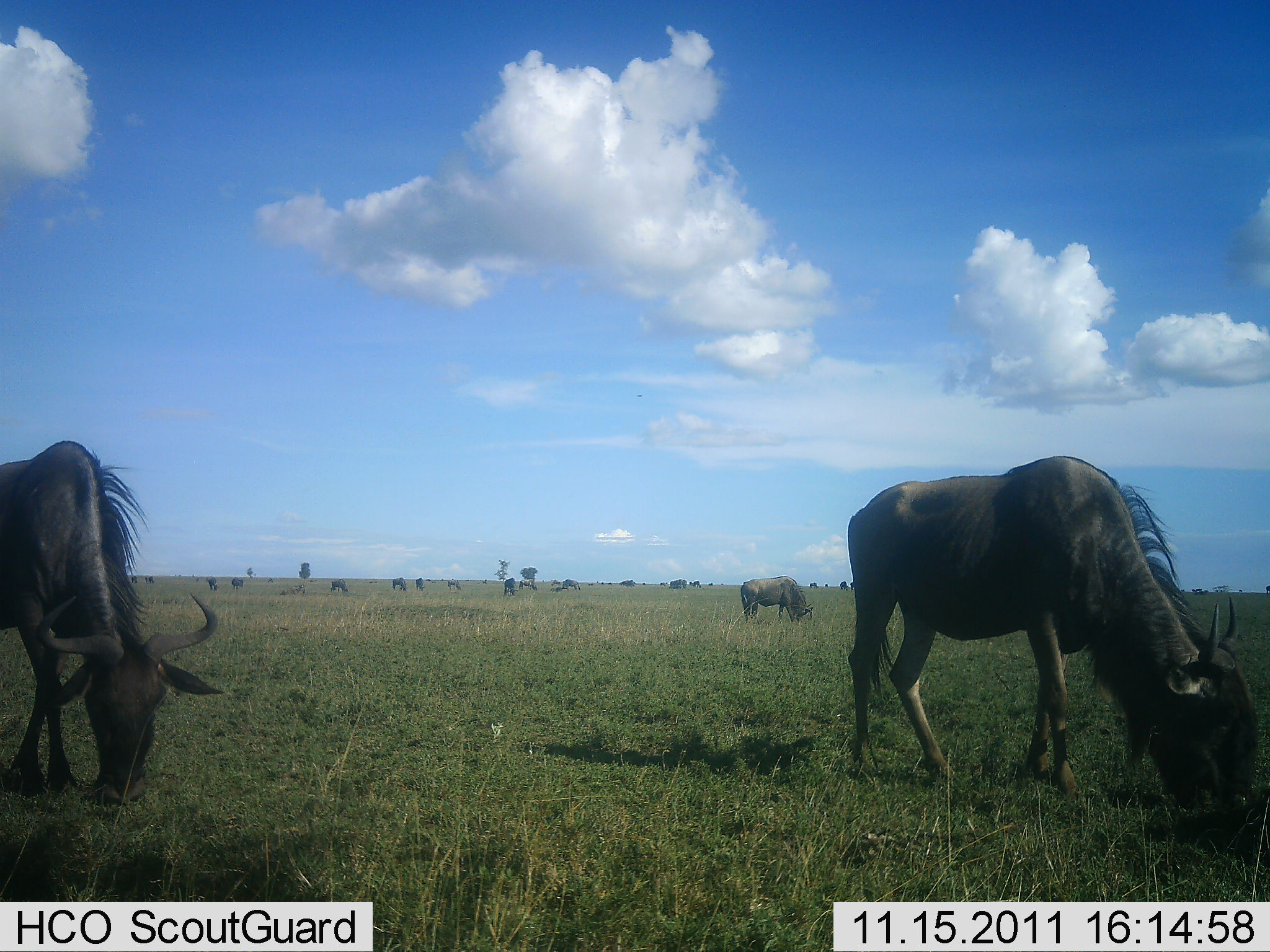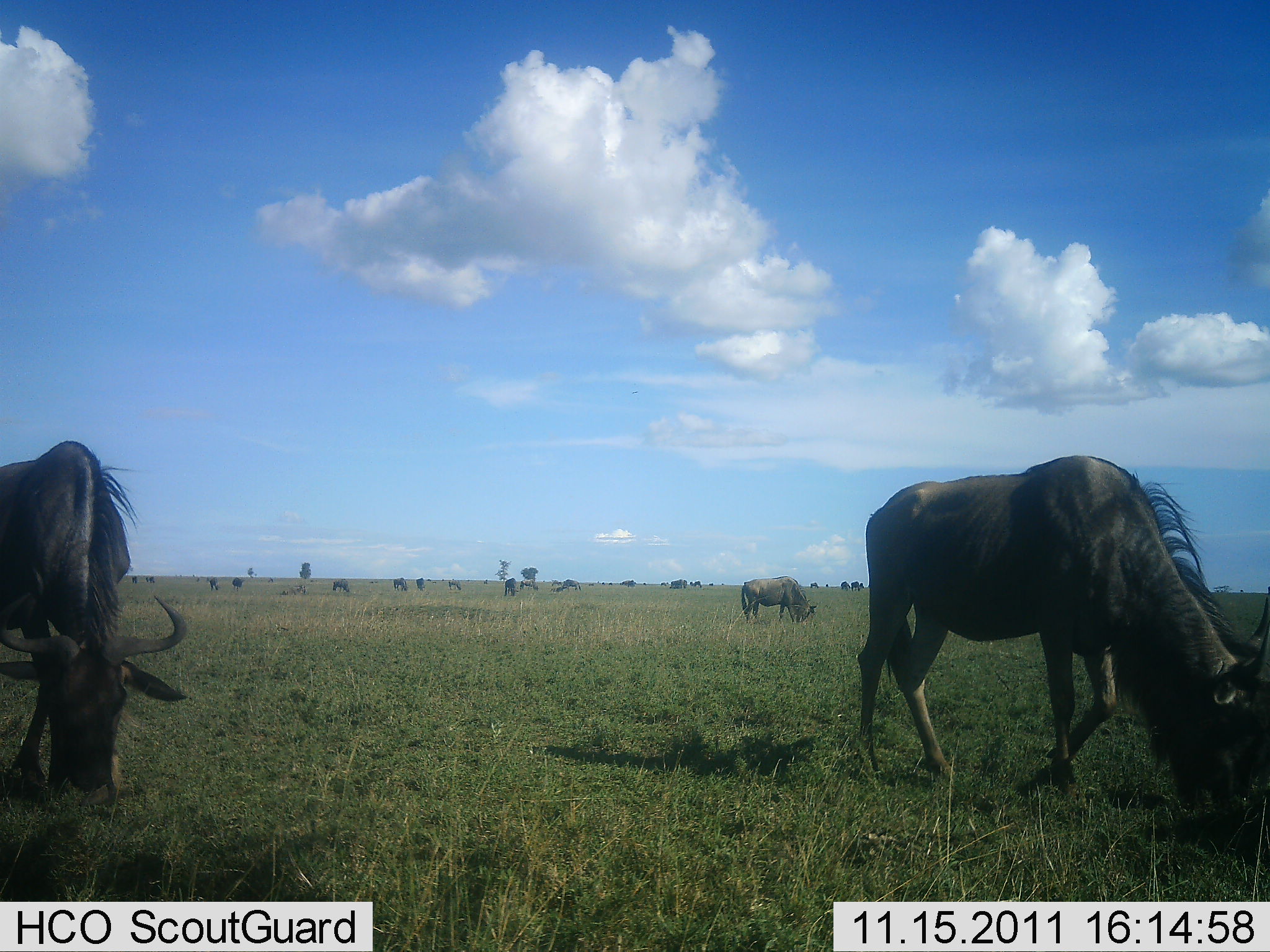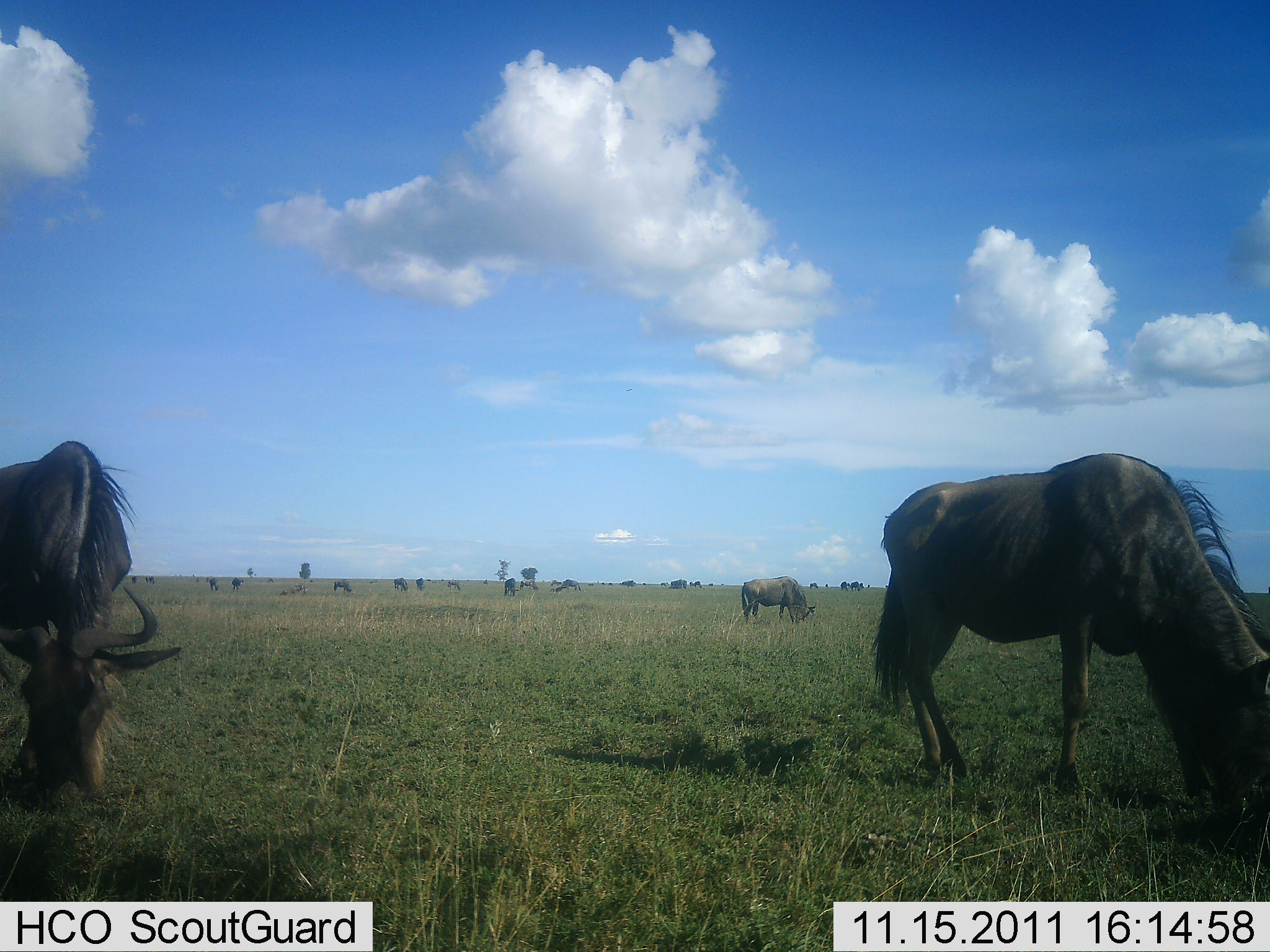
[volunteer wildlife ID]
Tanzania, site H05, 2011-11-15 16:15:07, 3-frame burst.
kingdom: Animalia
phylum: Chordata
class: Mammalia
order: Artiodactyla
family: Bovidae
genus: Connochaetes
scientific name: Connochaetes taurinus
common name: blue wildebeest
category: wildebeest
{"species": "wildebeest (blue wildebeest) (Connochaetes taurinus)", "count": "11-50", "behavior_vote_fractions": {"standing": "33%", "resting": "7%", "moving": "13%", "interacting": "0%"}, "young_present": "0%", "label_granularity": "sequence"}